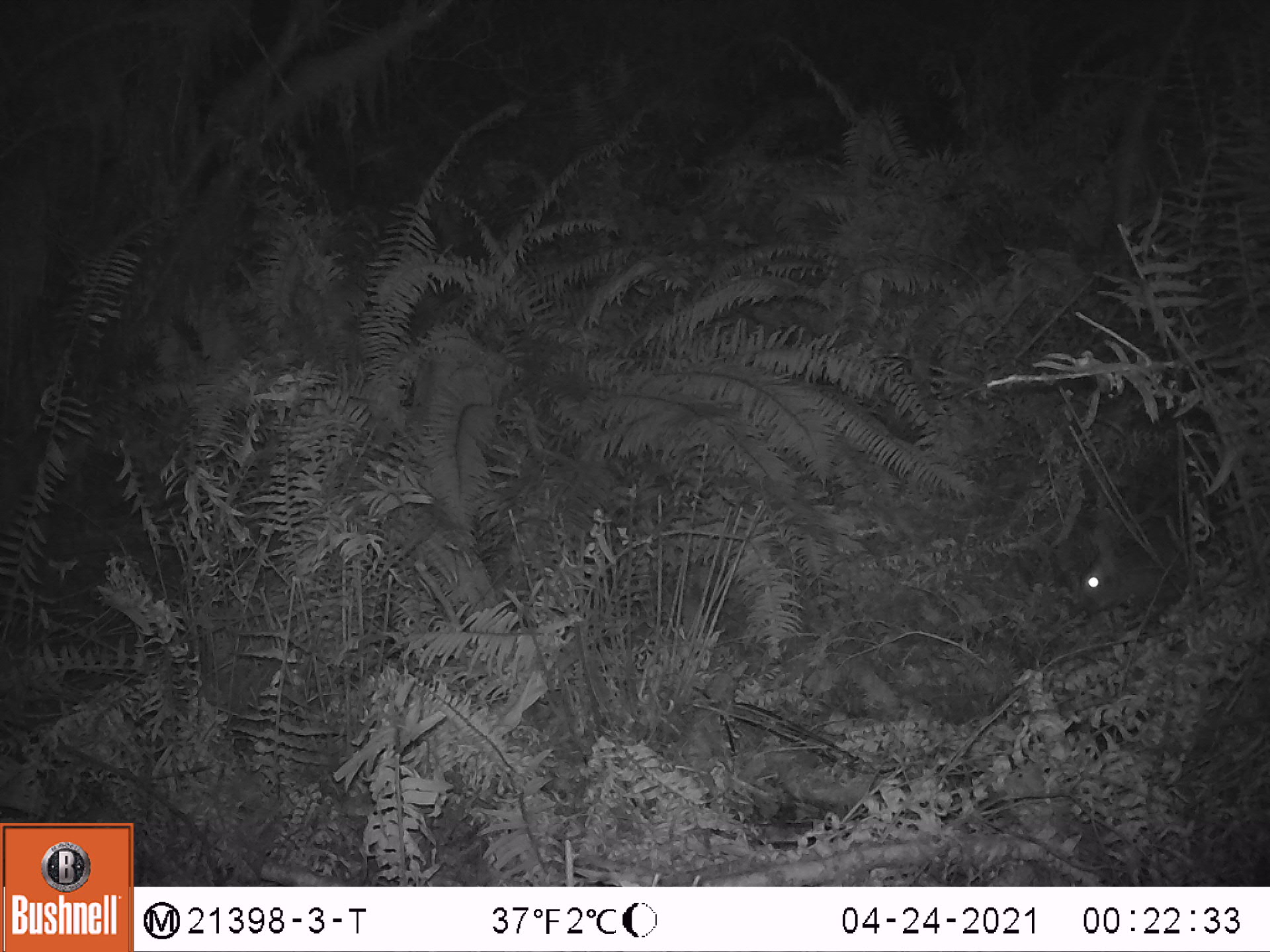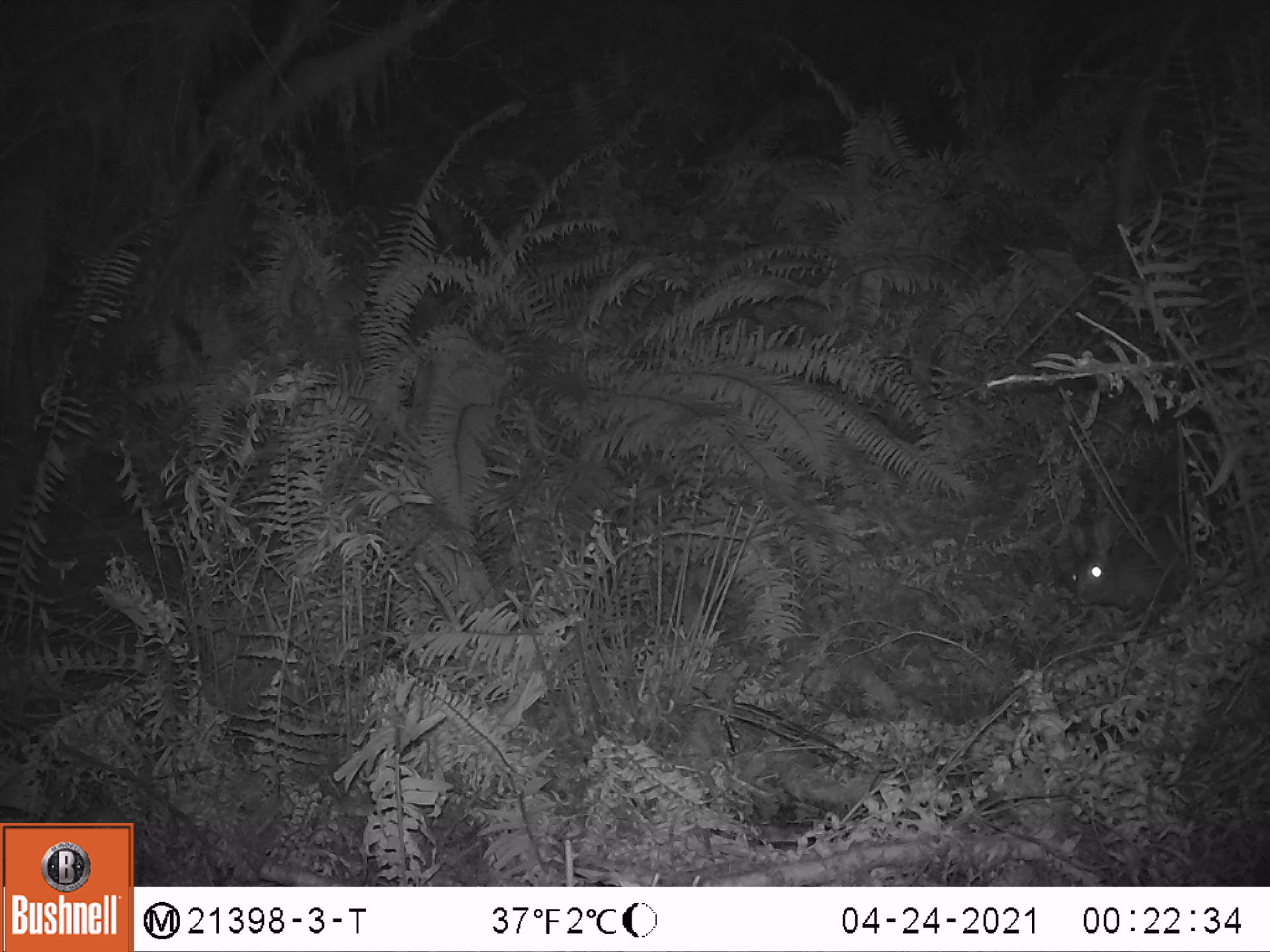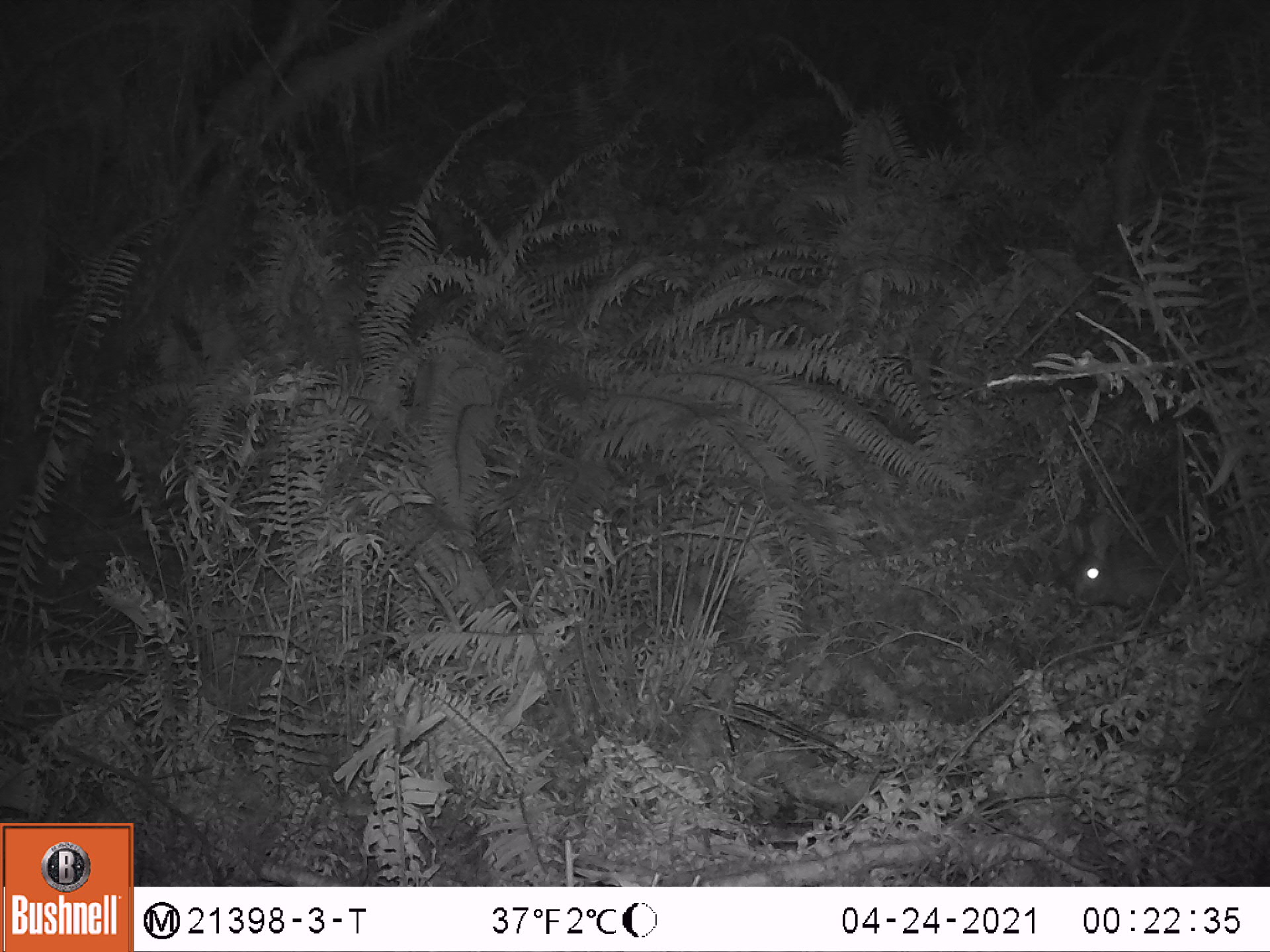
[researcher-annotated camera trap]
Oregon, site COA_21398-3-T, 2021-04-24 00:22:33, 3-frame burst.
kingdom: Animalia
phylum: Chordata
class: Mammalia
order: Lagomorpha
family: Leporidae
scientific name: Leporidae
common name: hares and rabbits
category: leporidae family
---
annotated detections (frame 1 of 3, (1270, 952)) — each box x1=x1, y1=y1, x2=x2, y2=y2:
leporidae family: x1=1074, y1=517, x2=1189, y2=620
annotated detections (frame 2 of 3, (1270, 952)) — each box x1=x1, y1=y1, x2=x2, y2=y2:
leporidae family: x1=1062, y1=515, x2=1192, y2=620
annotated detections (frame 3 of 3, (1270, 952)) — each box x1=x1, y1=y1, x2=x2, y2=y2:
leporidae family: x1=1061, y1=507, x2=1188, y2=620